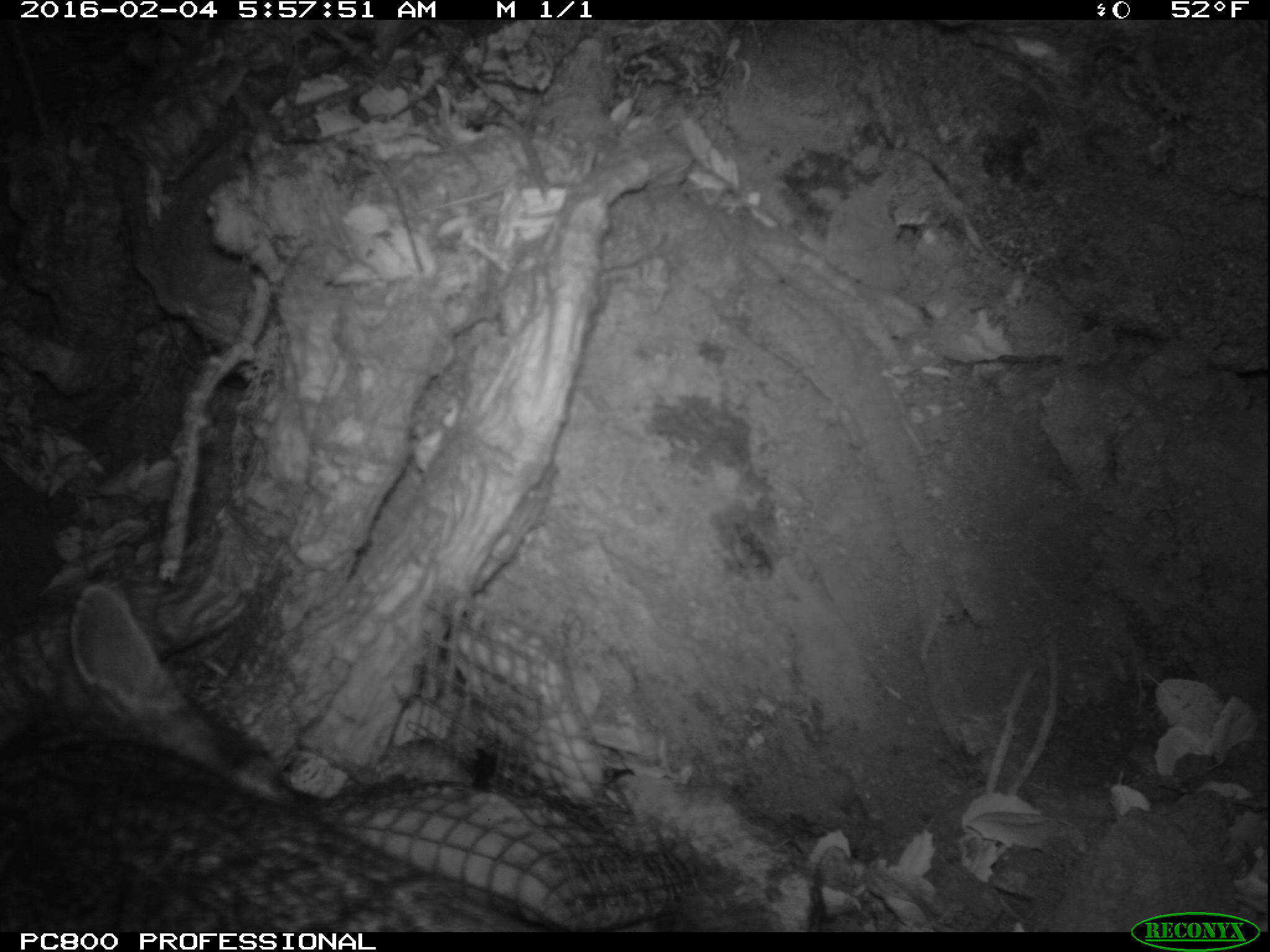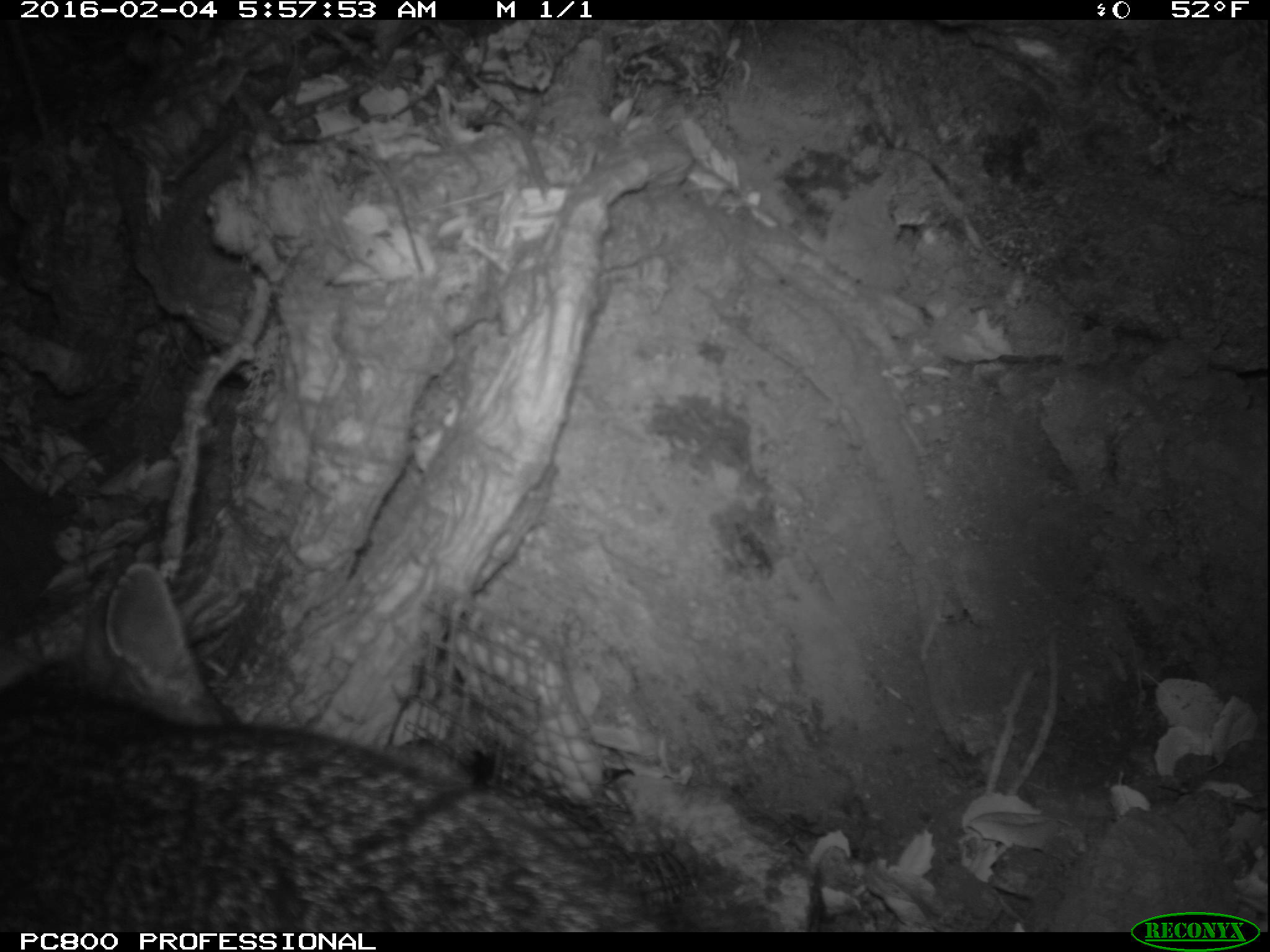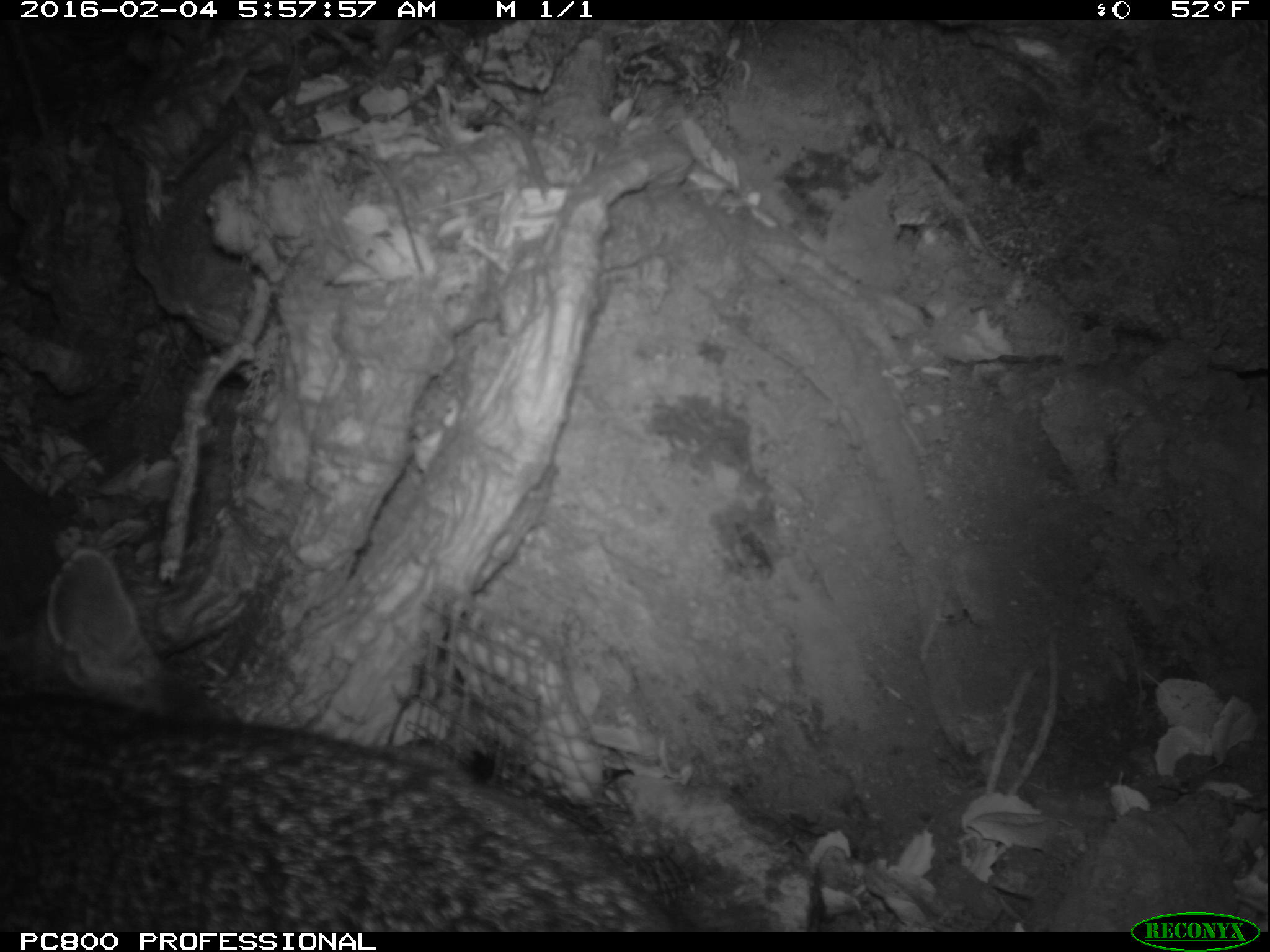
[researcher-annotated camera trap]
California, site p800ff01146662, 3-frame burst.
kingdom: Animalia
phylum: Chordata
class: Mammalia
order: Carnivora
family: Canidae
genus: Urocyon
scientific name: Urocyon littoralis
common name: island fox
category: fox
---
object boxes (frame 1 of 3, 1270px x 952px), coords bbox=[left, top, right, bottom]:
fox: bbox=[0, 585, 543, 932]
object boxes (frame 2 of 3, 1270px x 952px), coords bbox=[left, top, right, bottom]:
fox: bbox=[0, 565, 664, 932]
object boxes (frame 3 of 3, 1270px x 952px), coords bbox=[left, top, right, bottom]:
fox: bbox=[0, 544, 675, 932]